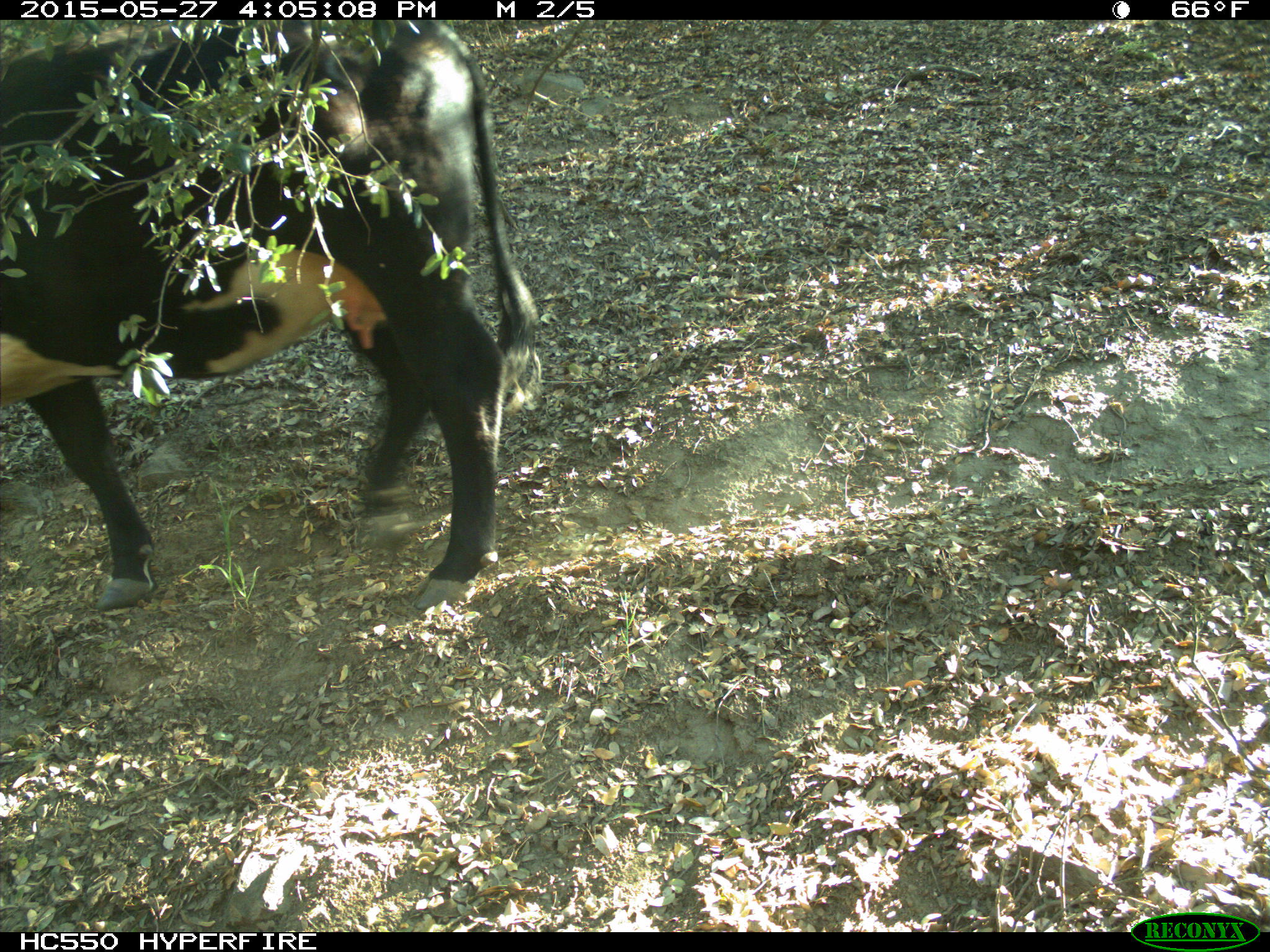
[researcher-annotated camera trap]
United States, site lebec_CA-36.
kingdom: Animalia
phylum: Chordata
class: Mammalia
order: Artiodactyla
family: Bovidae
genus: Bos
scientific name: Bos taurus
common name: domestic cow